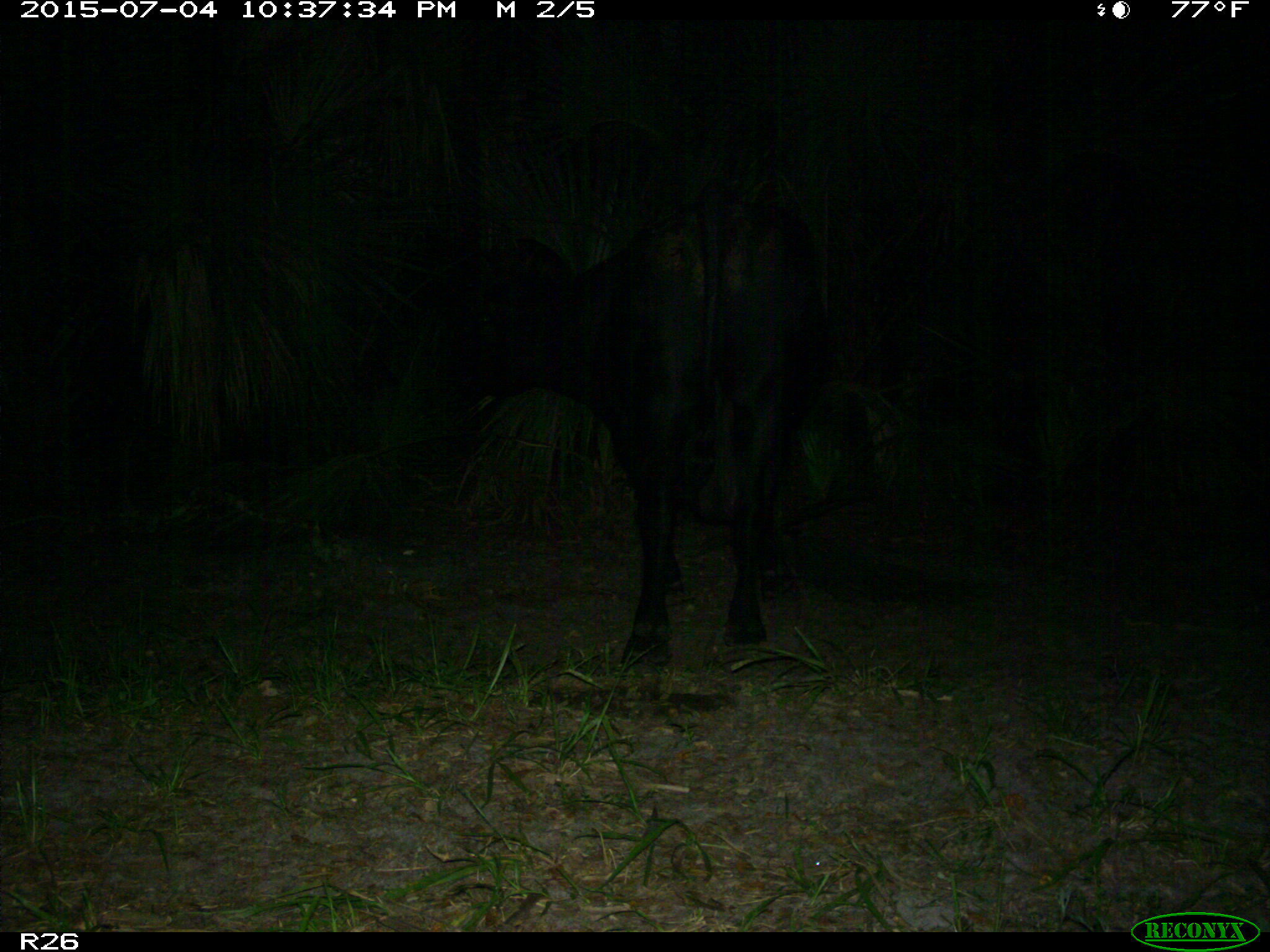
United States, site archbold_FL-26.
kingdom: Animalia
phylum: Chordata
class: Mammalia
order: Artiodactyla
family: Bovidae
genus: Bos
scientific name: Bos taurus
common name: domestic cow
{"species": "Bos taurus (domestic cow)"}